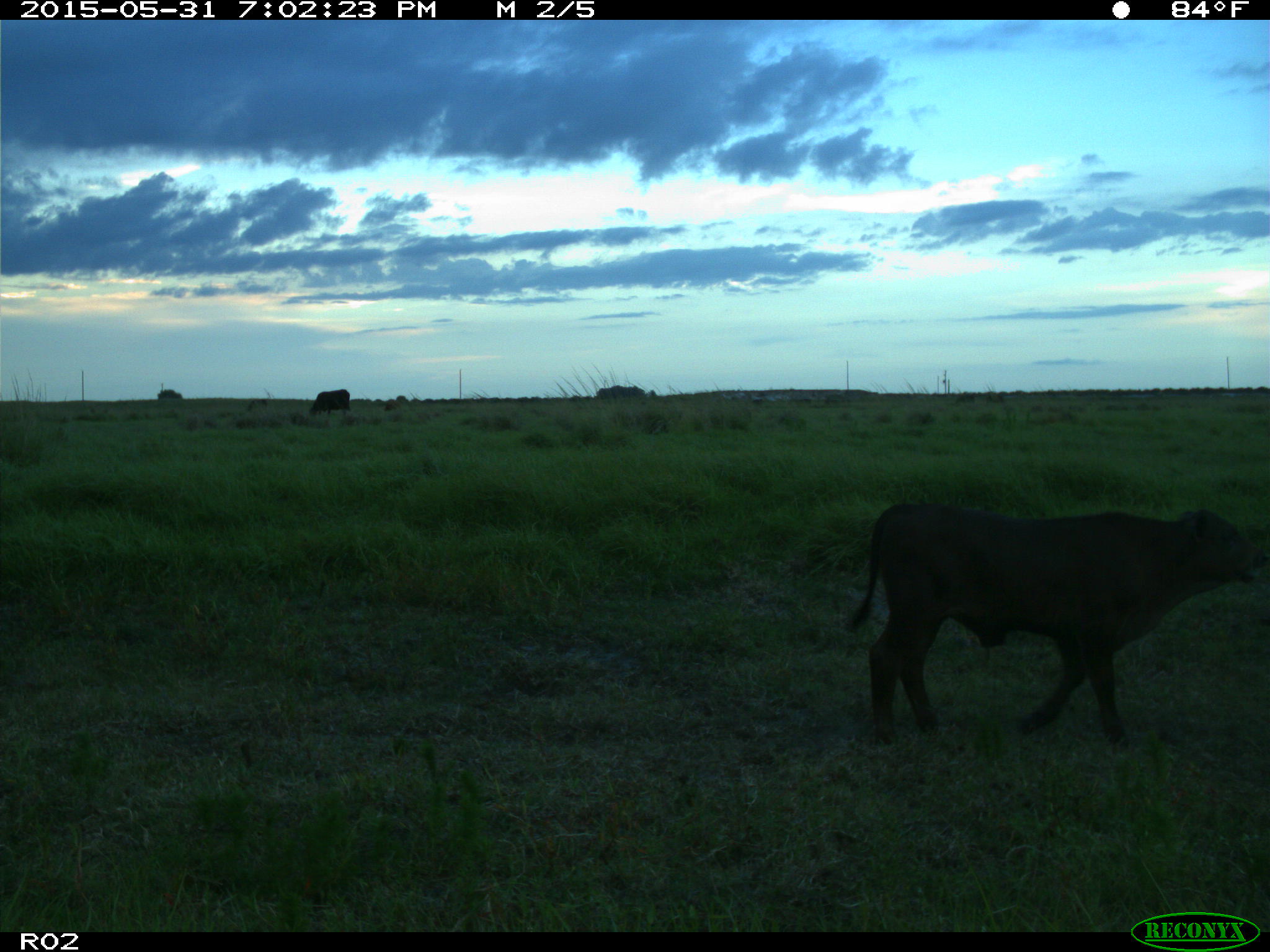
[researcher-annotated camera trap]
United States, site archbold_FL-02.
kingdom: Animalia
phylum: Chordata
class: Mammalia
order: Artiodactyla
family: Bovidae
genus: Bos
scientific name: Bos taurus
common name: domestic cow